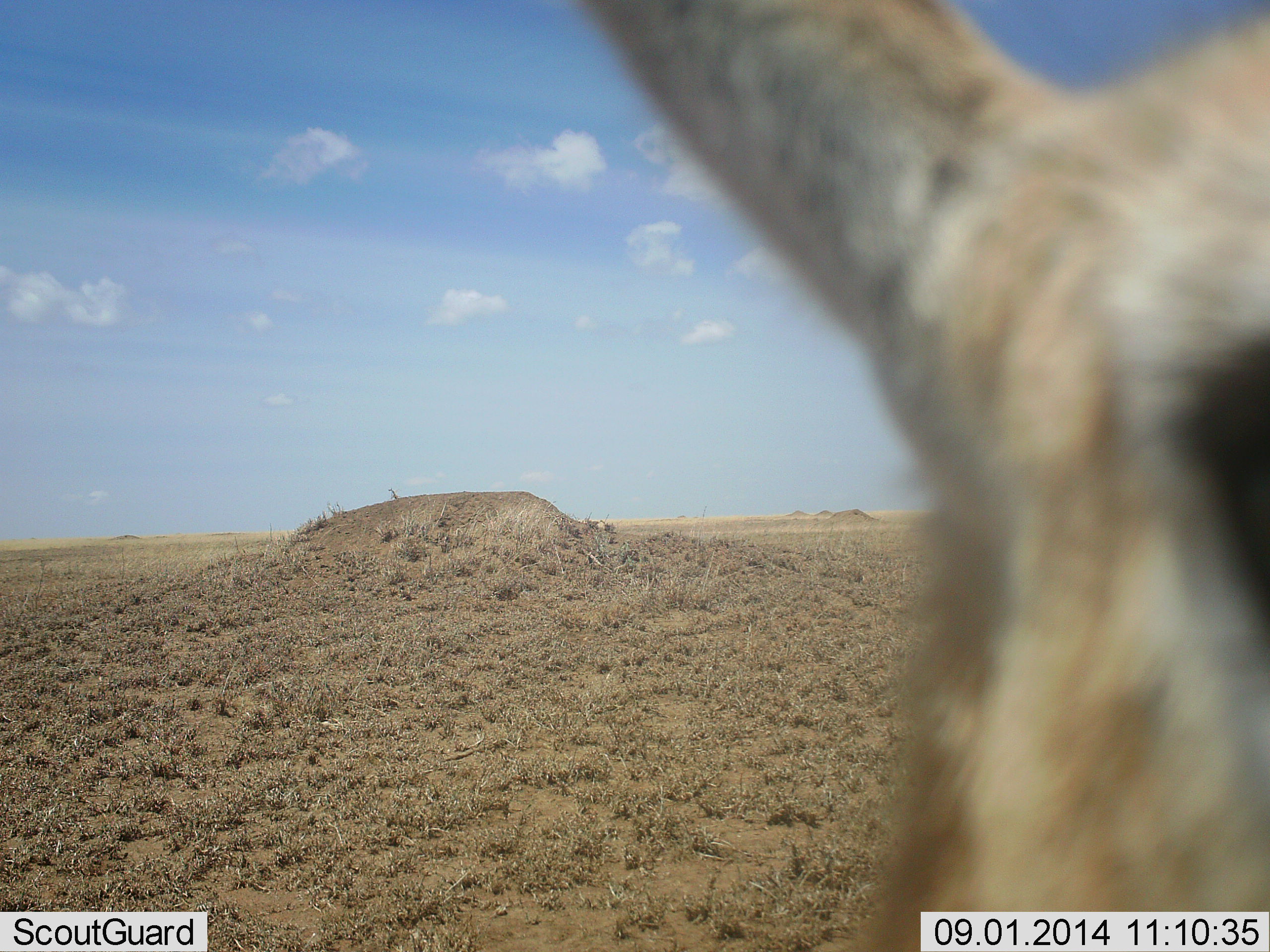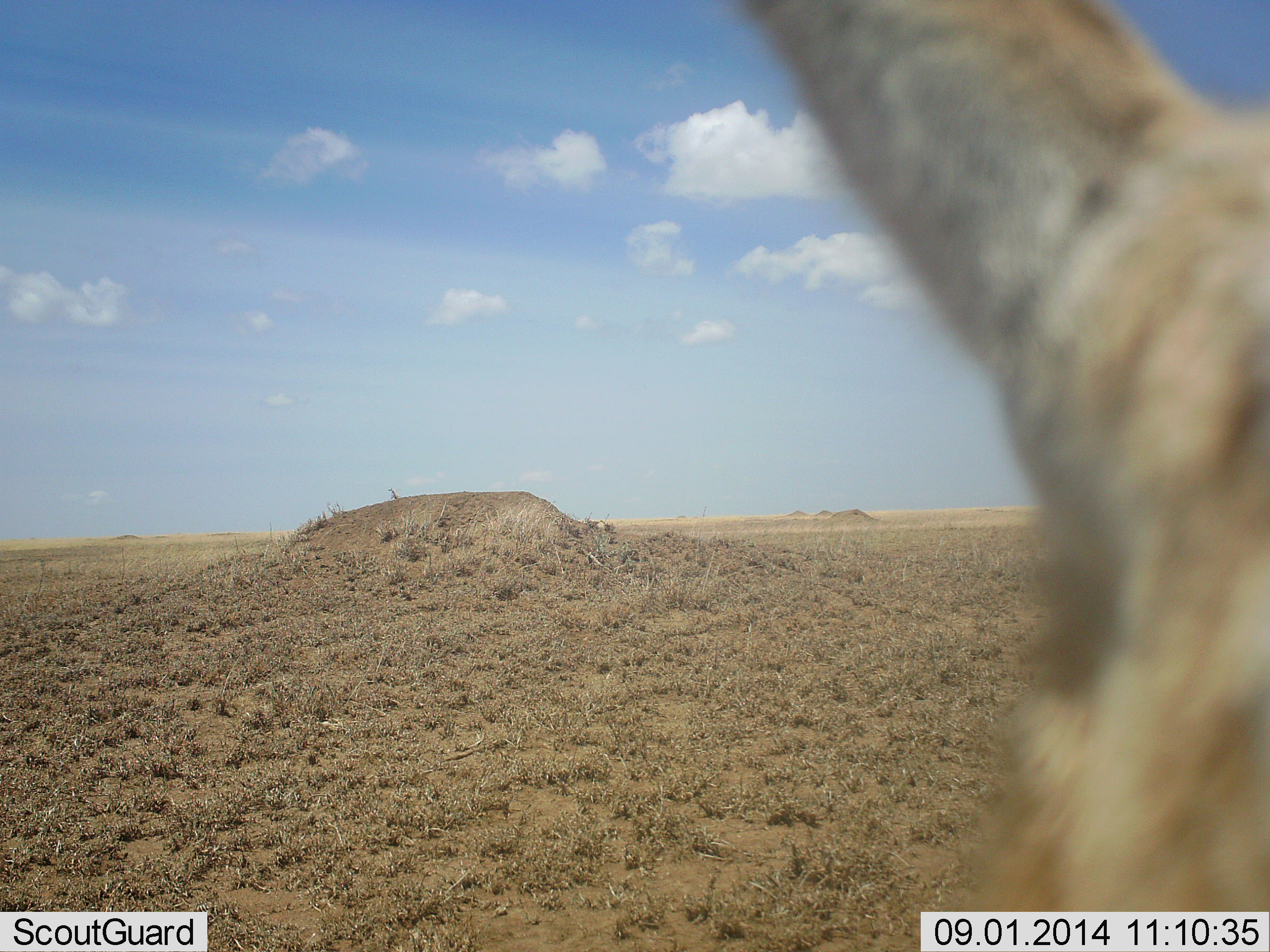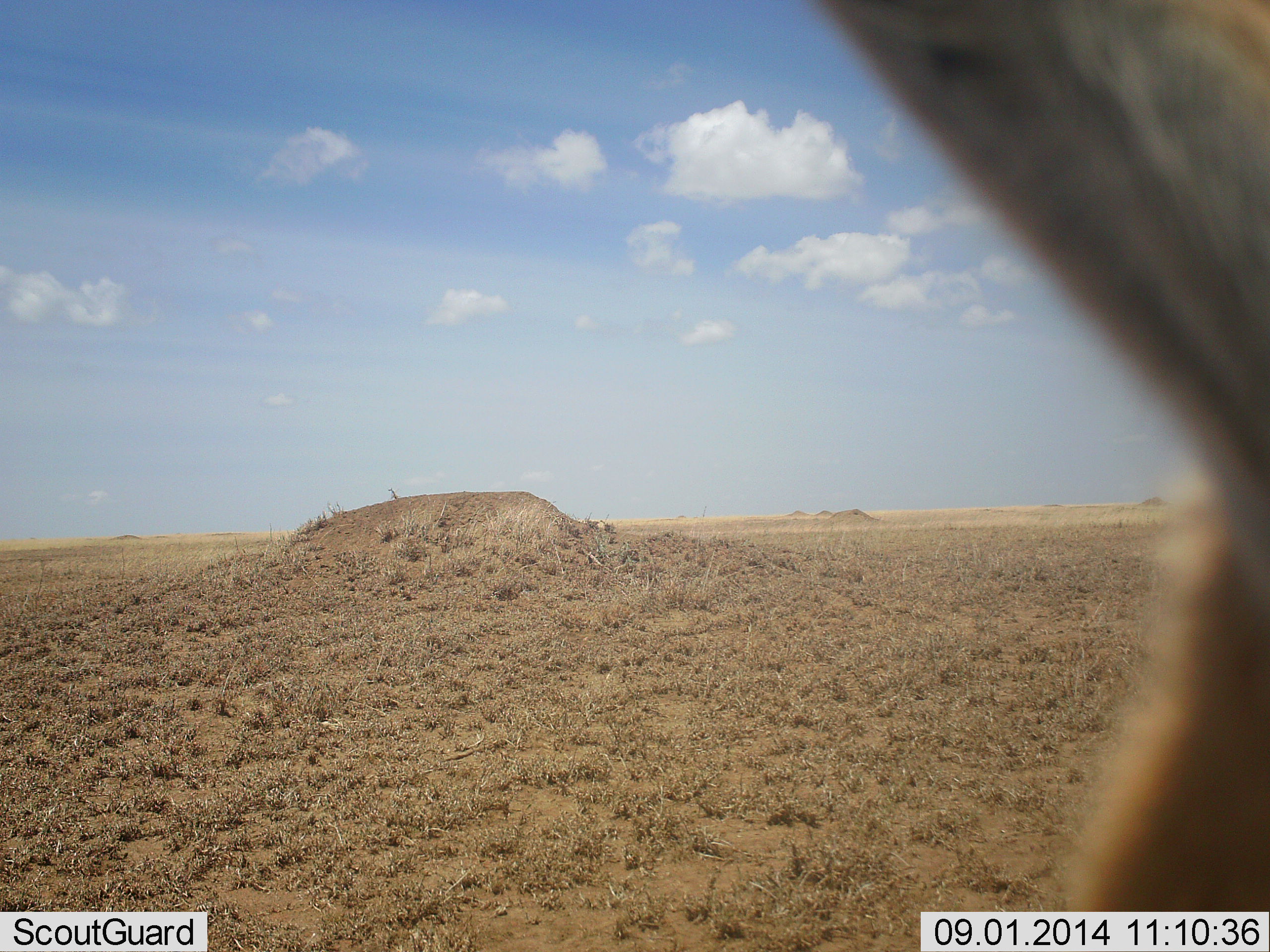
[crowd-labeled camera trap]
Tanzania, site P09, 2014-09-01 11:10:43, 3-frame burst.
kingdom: Animalia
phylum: Chordata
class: Mammalia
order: Artiodactyla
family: Bovidae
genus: Eudorcas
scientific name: Eudorcas thomsonii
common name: thomson's gazelle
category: gazellethomsons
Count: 1.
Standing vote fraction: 100%.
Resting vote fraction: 0%.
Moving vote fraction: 0%.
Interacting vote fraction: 0%.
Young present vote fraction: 0%.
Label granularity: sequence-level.